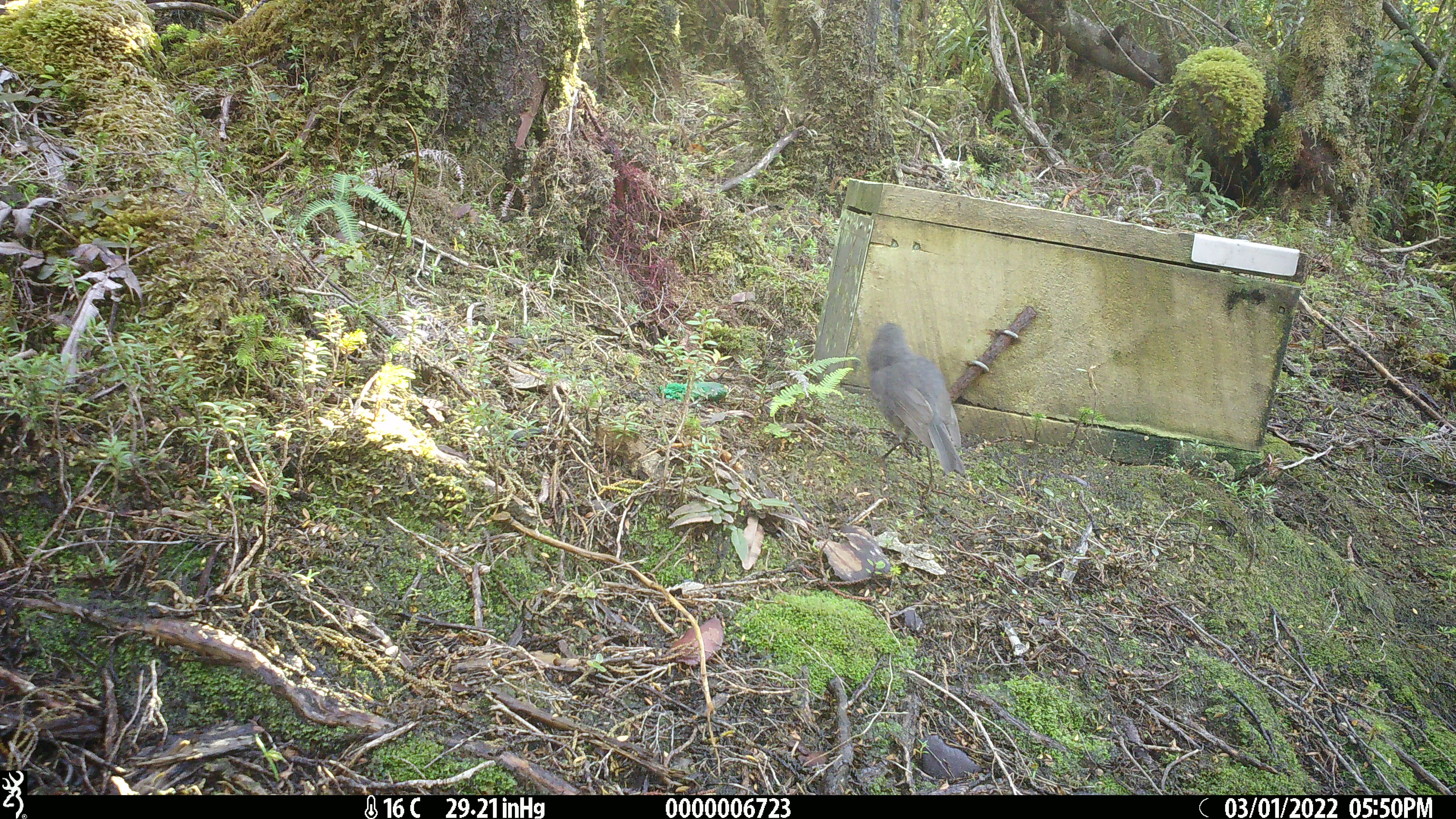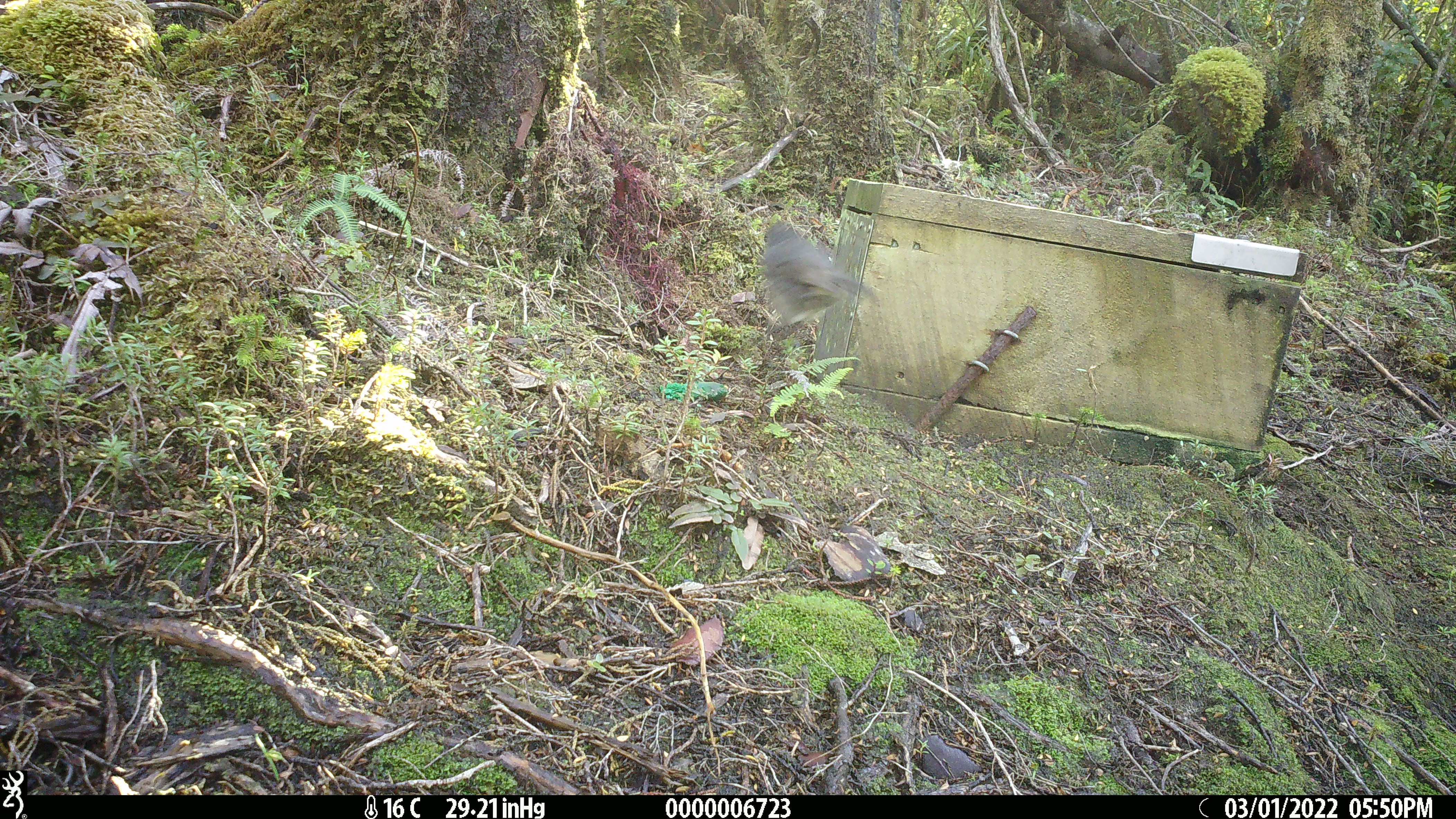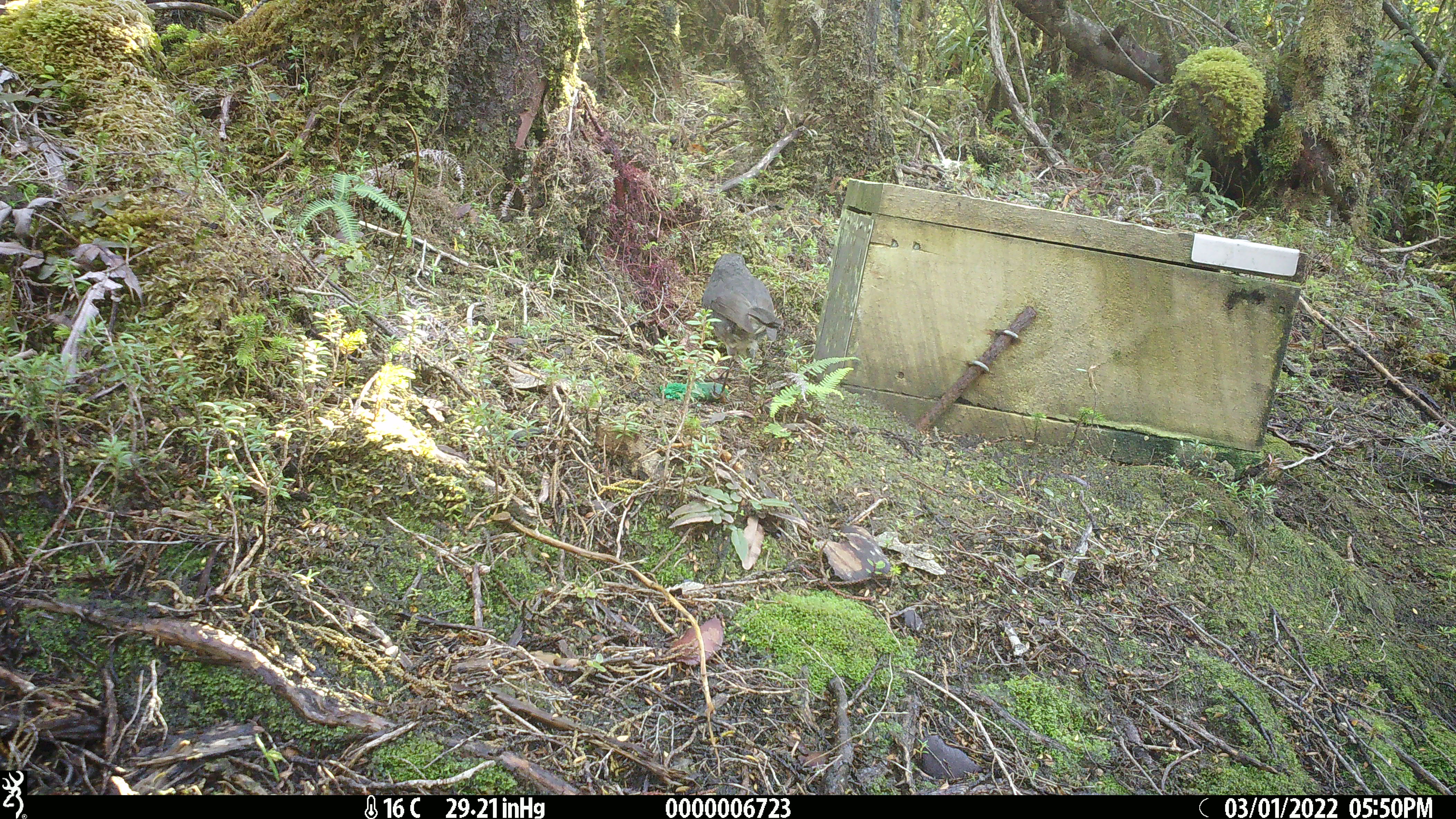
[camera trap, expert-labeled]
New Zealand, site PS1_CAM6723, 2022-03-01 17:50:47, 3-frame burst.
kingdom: Animalia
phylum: Chordata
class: Aves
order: Passeriformes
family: Petroicidae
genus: Petroica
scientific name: Petroica australis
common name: new zealand robin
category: robin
Robin (new zealand robin) (Petroica australis).